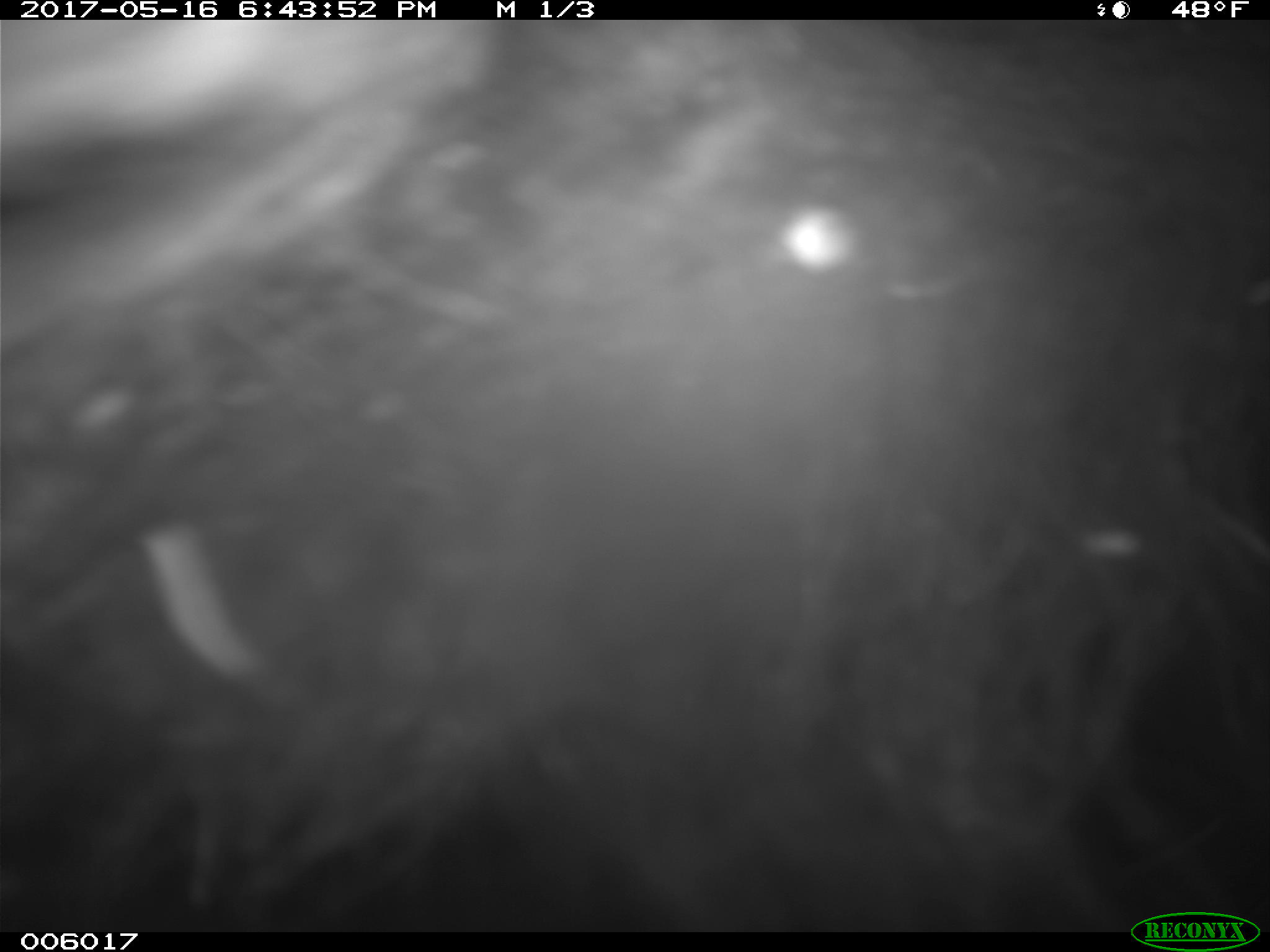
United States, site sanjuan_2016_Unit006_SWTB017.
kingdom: Animalia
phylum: Chordata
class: Mammalia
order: Carnivora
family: Ursidae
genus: Ursus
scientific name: Ursus americanus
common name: american black bear